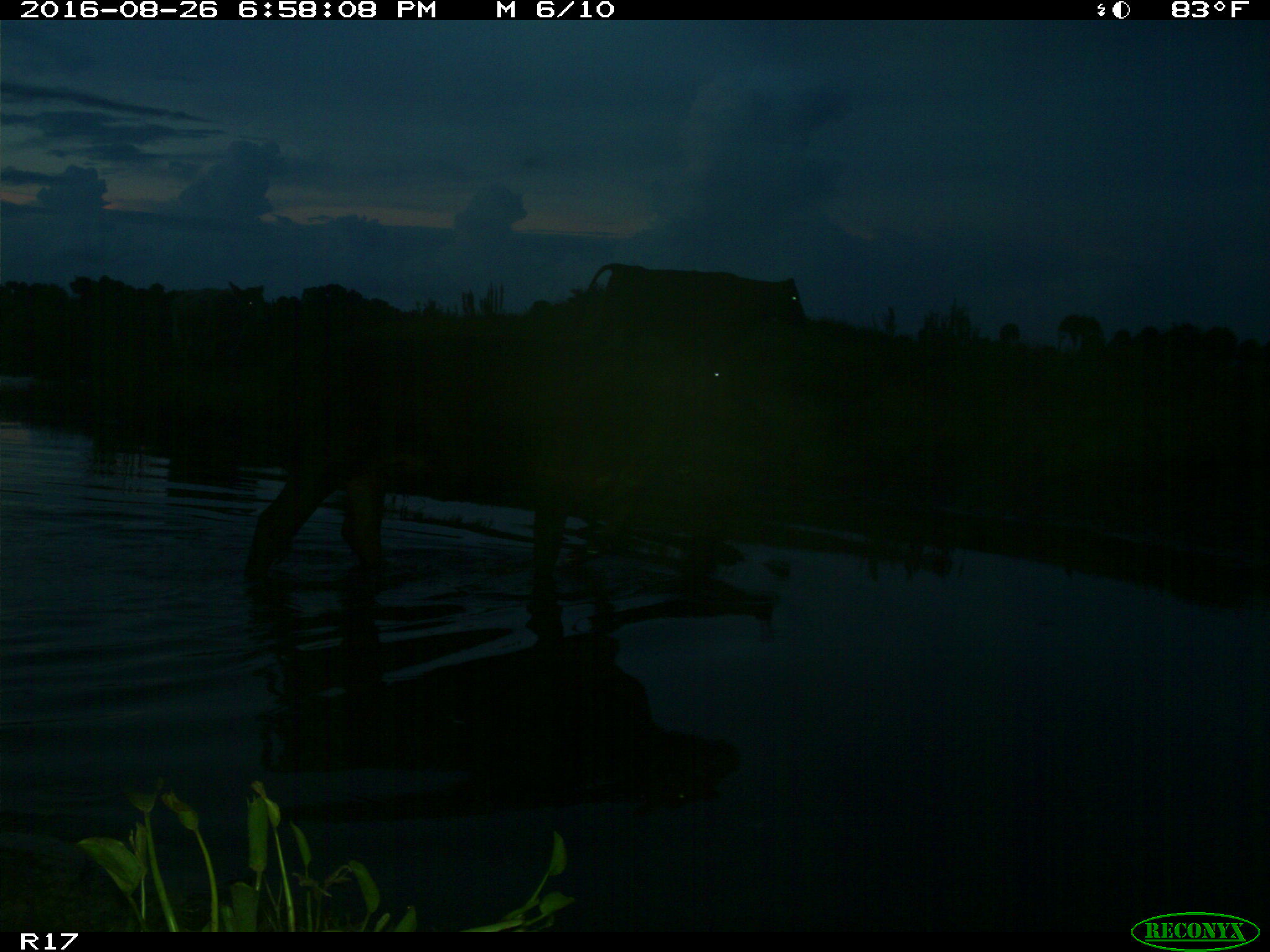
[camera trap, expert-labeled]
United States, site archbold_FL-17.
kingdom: Animalia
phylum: Chordata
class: Mammalia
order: Artiodactyla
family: Bovidae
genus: Bos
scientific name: Bos taurus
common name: domestic cow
Bos taurus (domestic cow).